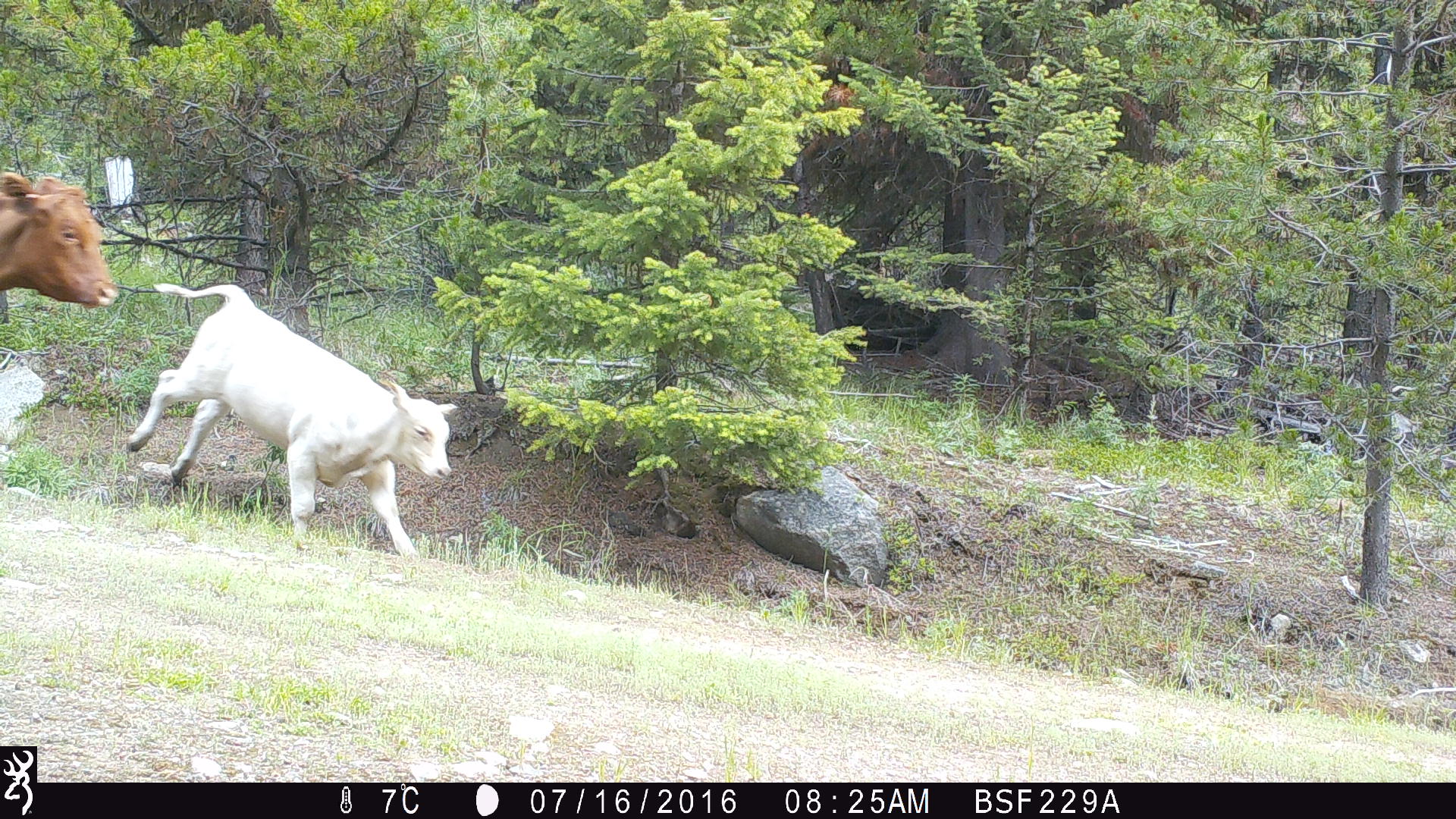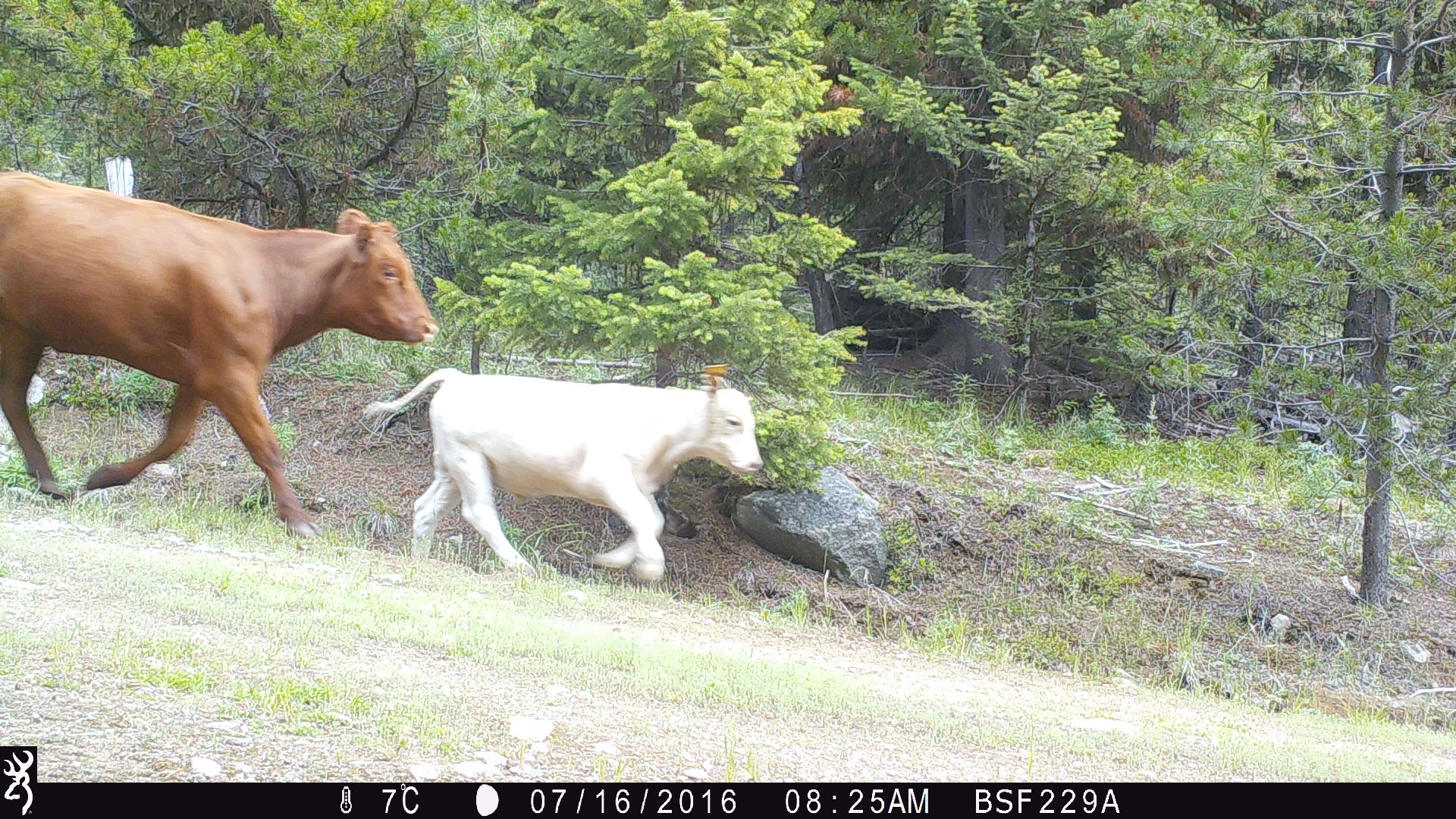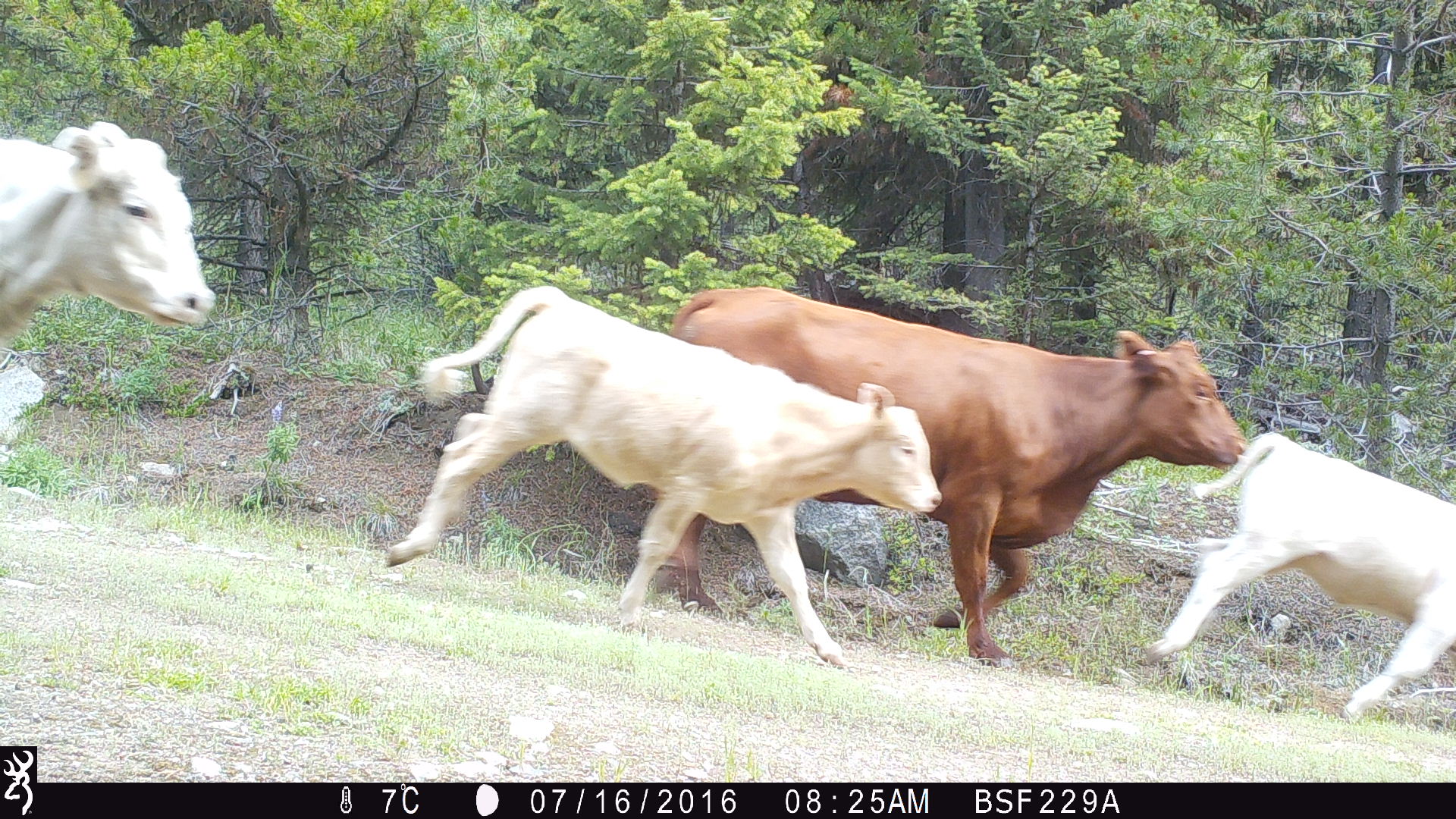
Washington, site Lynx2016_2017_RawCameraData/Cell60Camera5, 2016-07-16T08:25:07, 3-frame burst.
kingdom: Animalia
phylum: Chordata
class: Mammalia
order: Artiodactyla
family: Bovidae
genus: Bos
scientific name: Bos taurus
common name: domestic cattle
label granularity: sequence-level